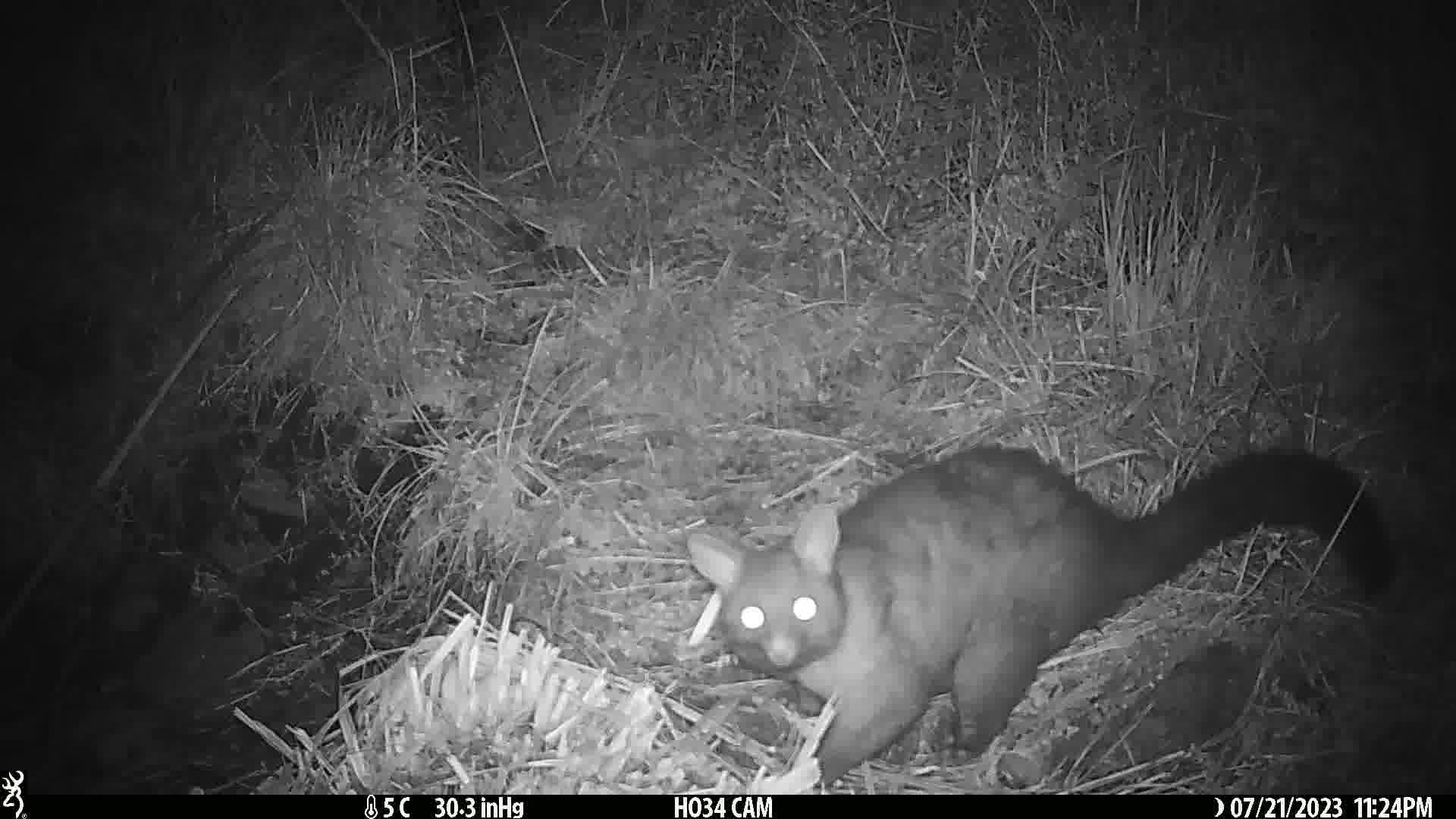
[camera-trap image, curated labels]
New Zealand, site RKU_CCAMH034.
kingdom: Animalia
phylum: Chordata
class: Mammalia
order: Diprotodontia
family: Phalangeridae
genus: Trichosurus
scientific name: Trichosurus vulpecula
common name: common brushtail possum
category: possum